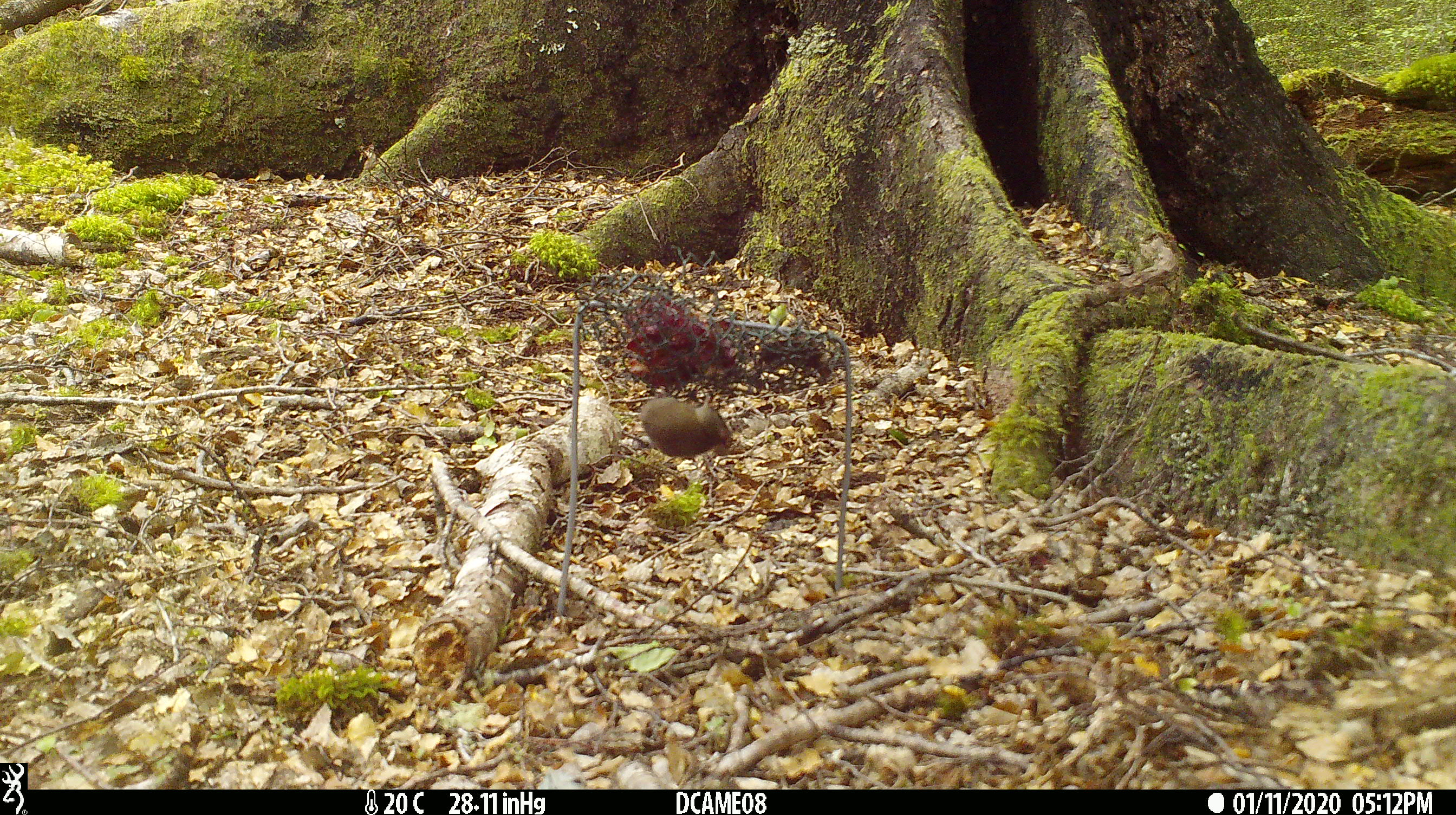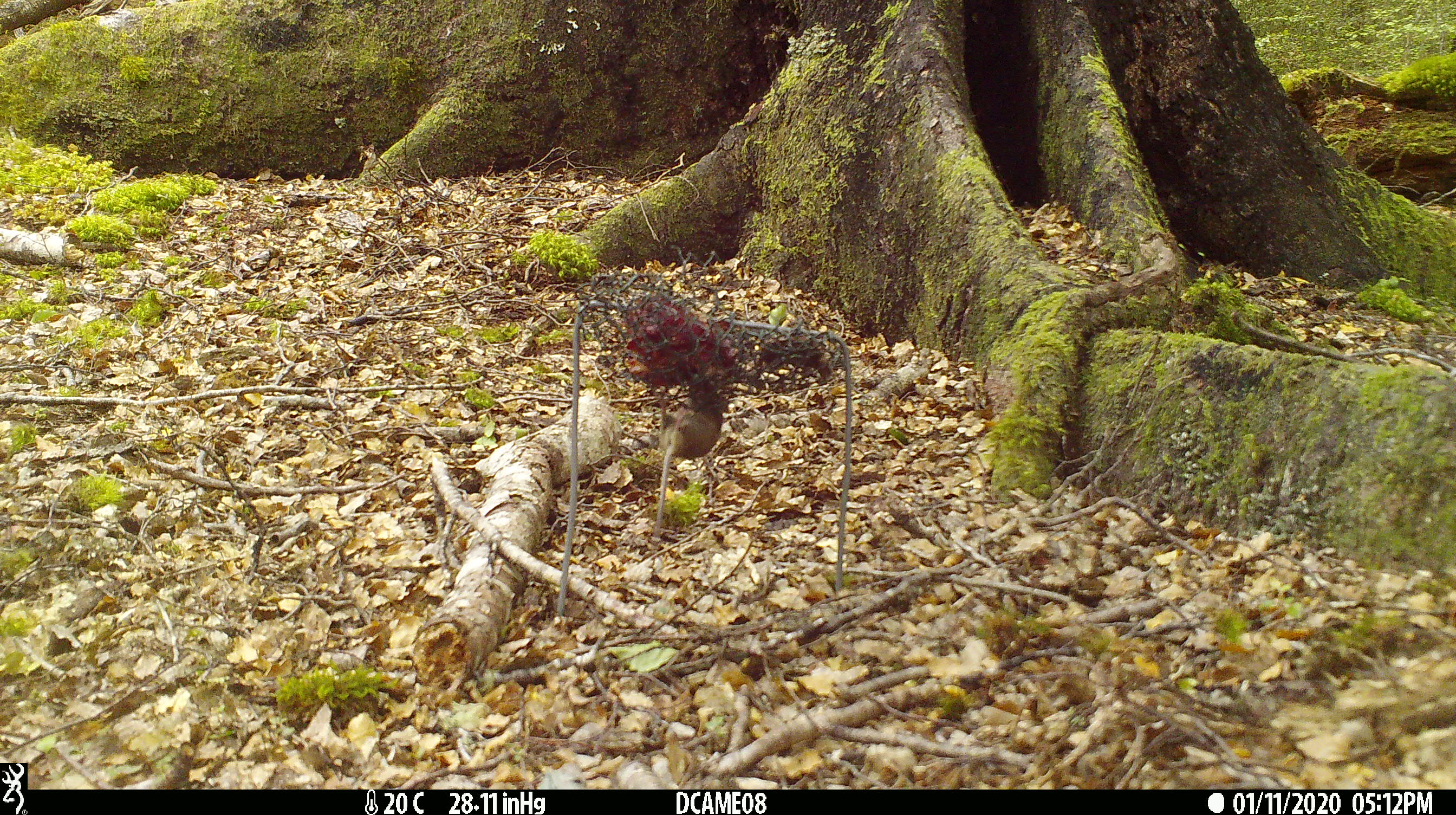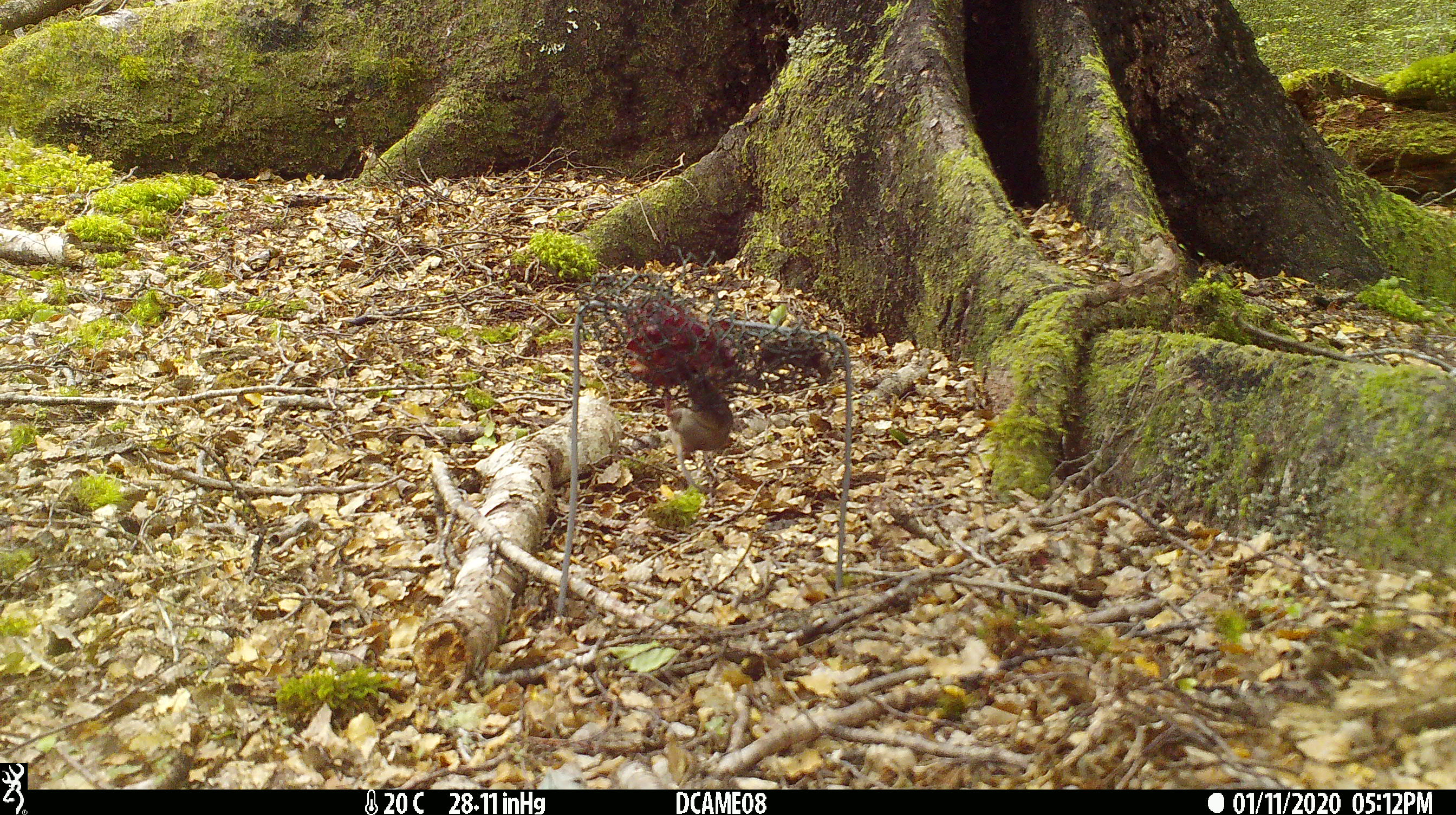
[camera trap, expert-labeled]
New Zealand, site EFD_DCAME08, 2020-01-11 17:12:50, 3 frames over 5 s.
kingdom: Animalia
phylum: Chordata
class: Mammalia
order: Rodentia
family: Muridae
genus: Mus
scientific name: Mus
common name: mouse